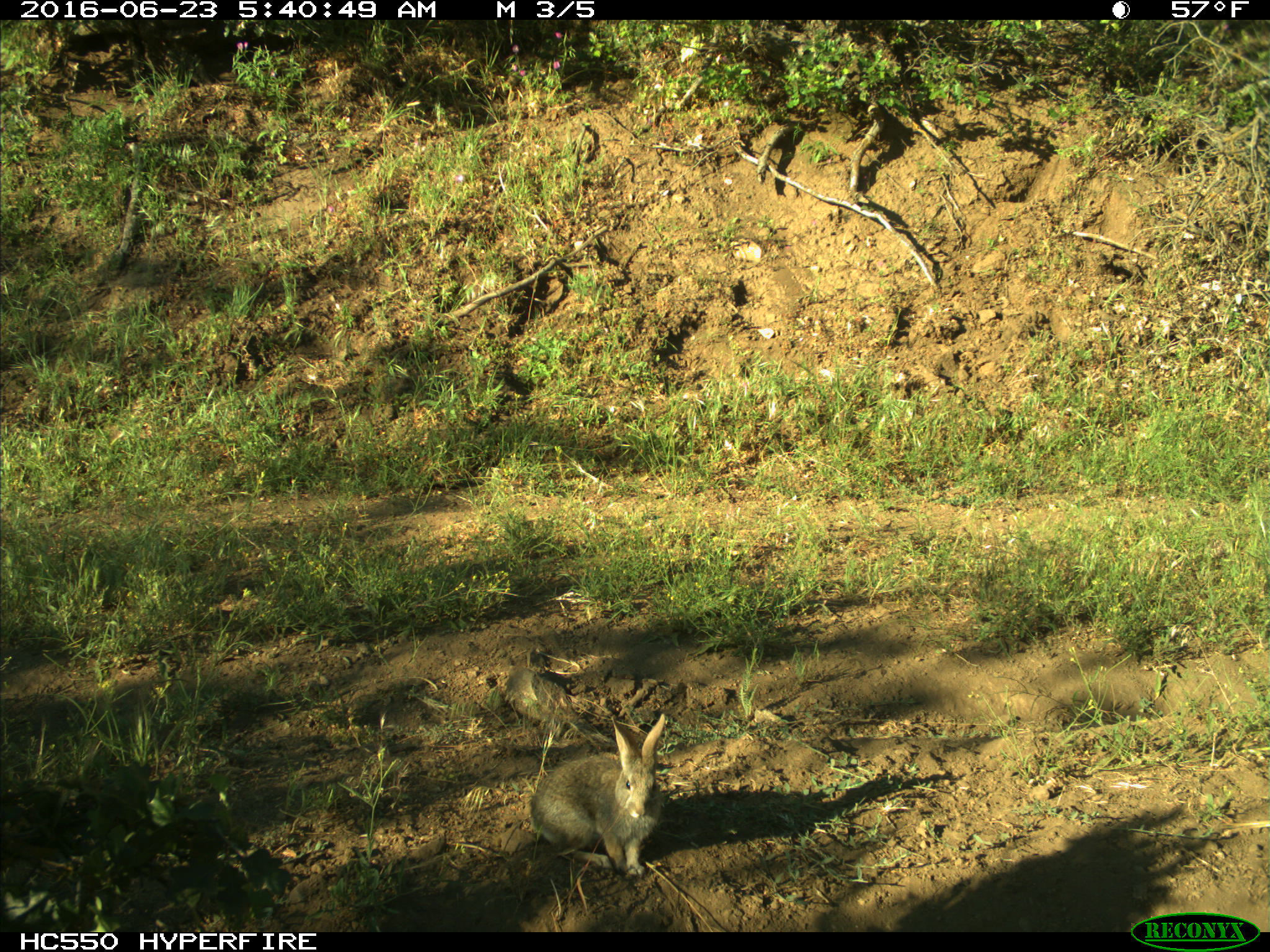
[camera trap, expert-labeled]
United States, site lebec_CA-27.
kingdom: Animalia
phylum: Chordata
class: Mammalia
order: Lagomorpha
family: Leporidae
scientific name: Leporidae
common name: rabbits and hares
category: unidentified rabbit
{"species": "unidentified rabbit (rabbits and hares) (Leporidae)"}